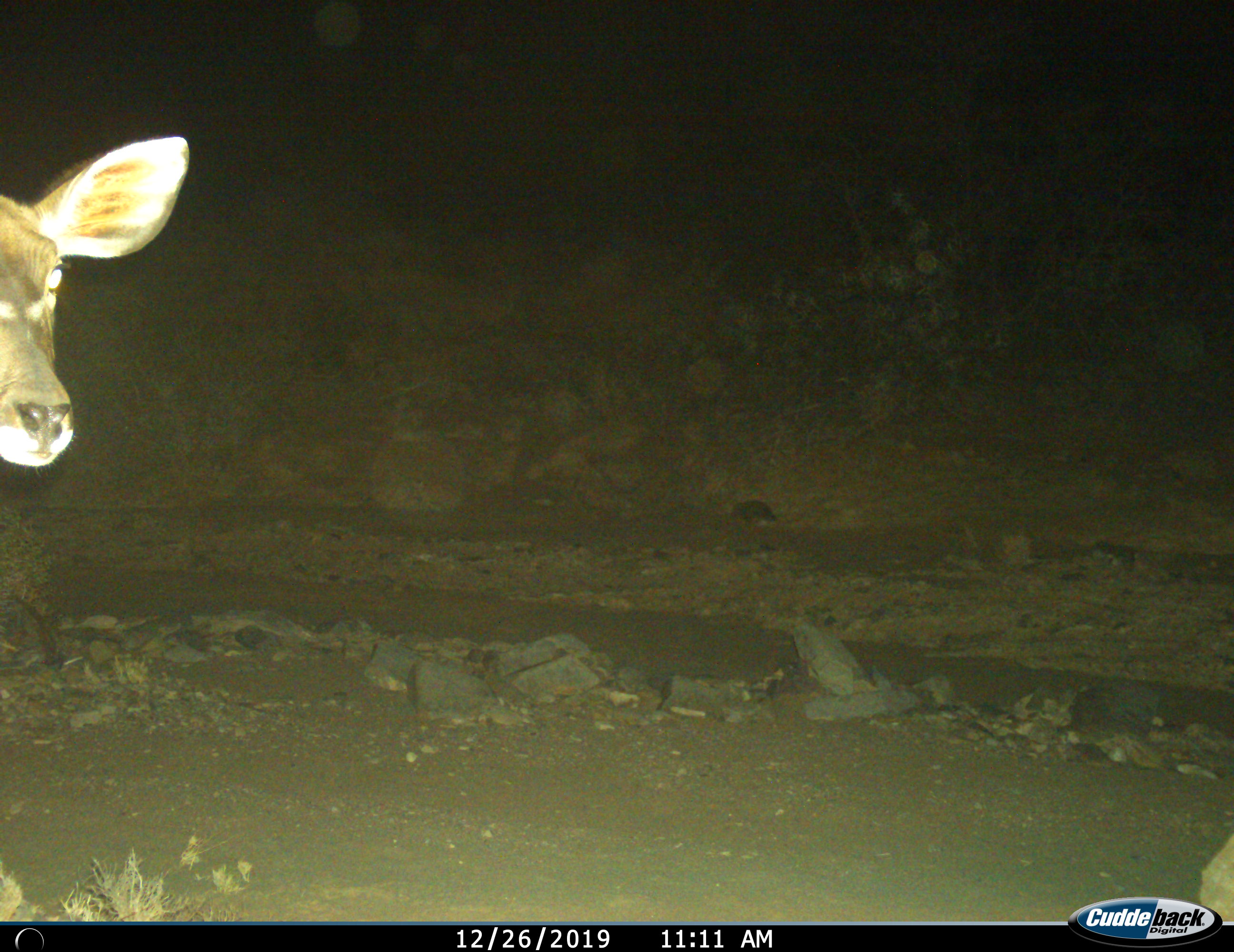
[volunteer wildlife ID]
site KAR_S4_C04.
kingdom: Animalia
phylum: Chordata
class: Mammalia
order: Artiodactyla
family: Bovidae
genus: Tragelaphus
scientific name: Tragelaphus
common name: kudu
Kudu (Tragelaphus), count 1. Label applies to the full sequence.